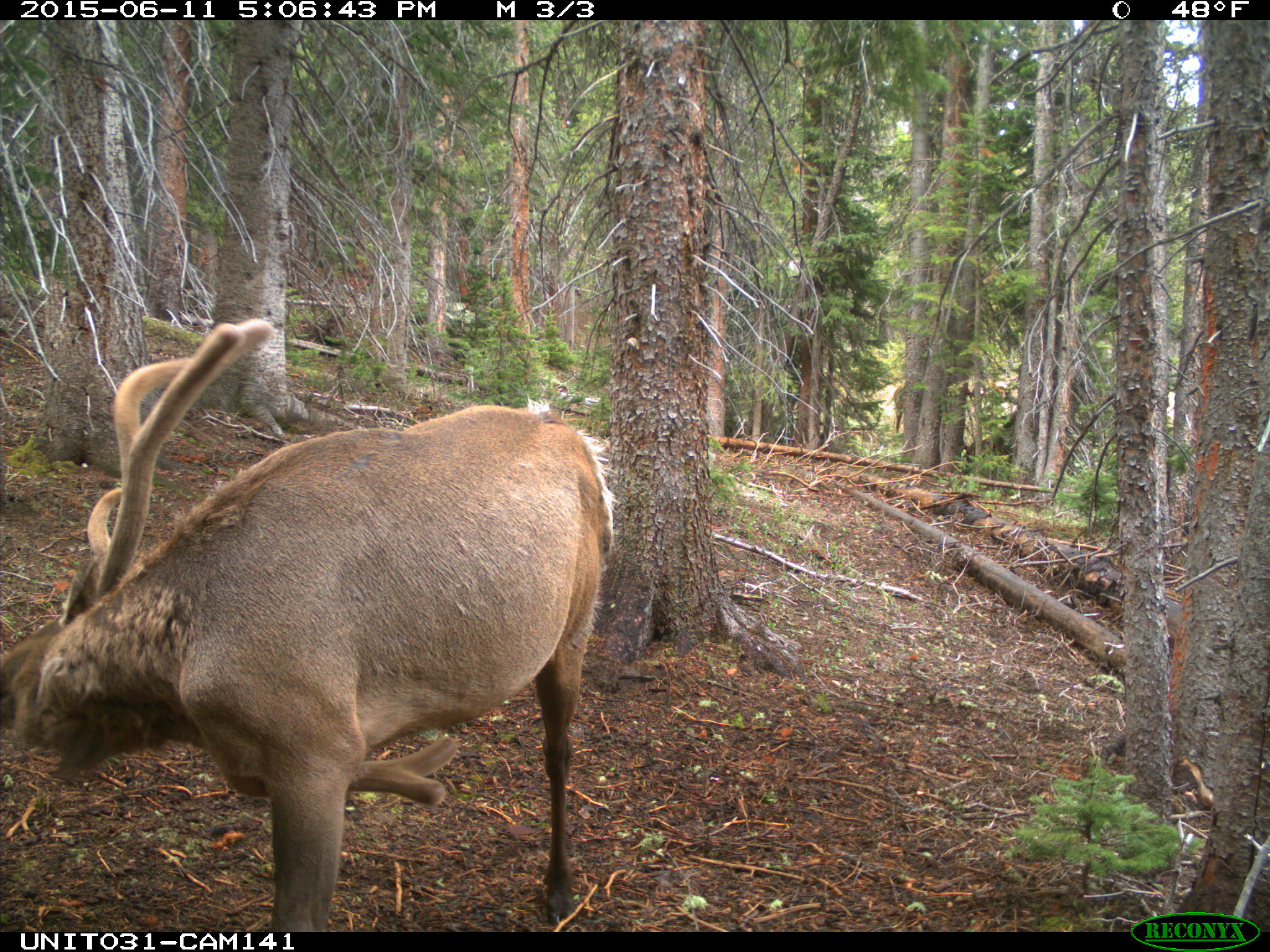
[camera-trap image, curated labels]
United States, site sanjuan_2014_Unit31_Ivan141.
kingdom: Animalia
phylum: Chordata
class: Mammalia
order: Artiodactyla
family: Cervidae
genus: Cervus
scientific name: Cervus elaphus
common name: red deer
Cervus elaphus (red deer).